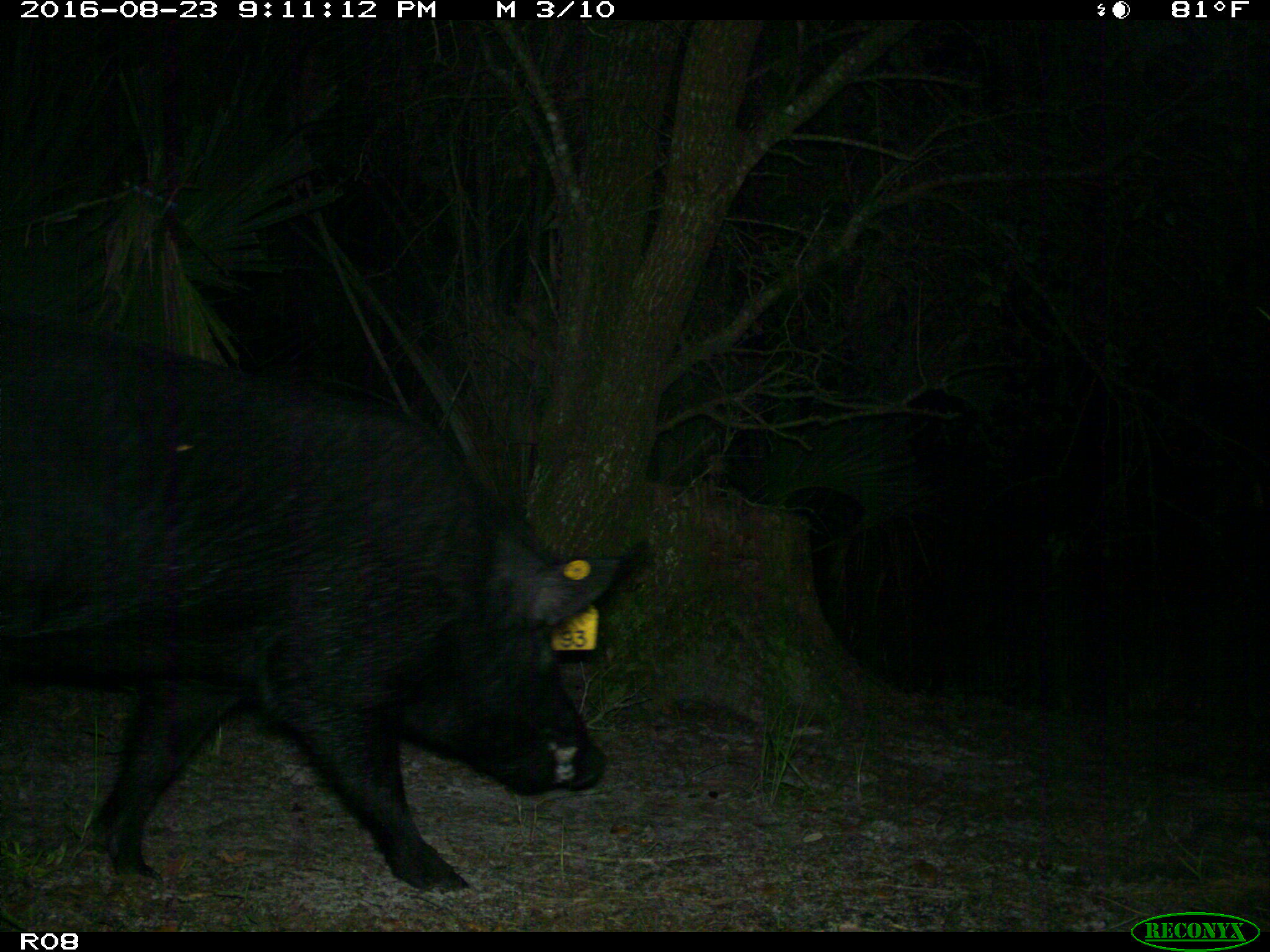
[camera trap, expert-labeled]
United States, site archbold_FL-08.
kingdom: Animalia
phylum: Chordata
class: Mammalia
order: Artiodactyla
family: Suidae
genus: Sus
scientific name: Sus scrofa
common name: wild boar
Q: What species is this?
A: Sus scrofa (wild boar).